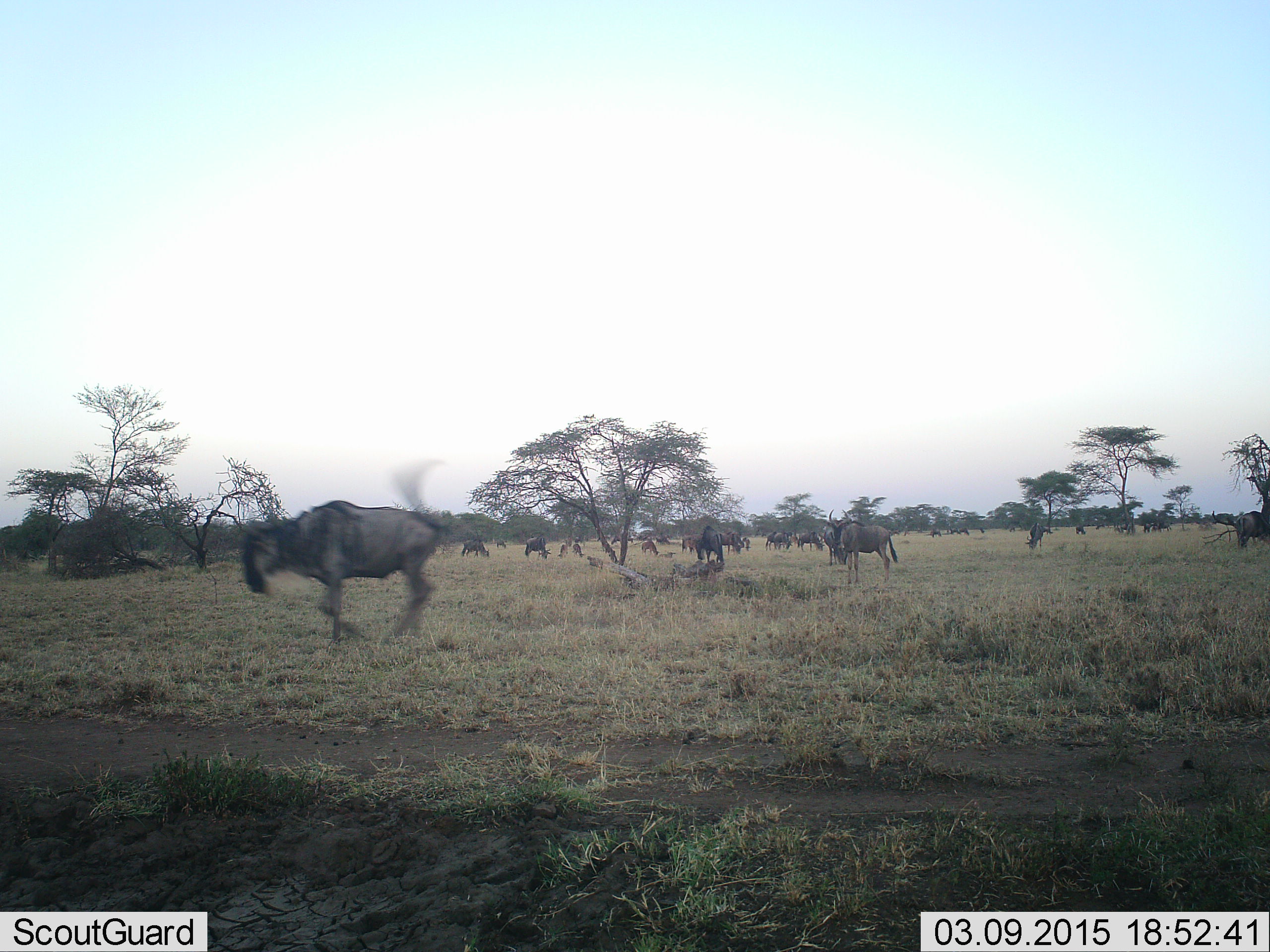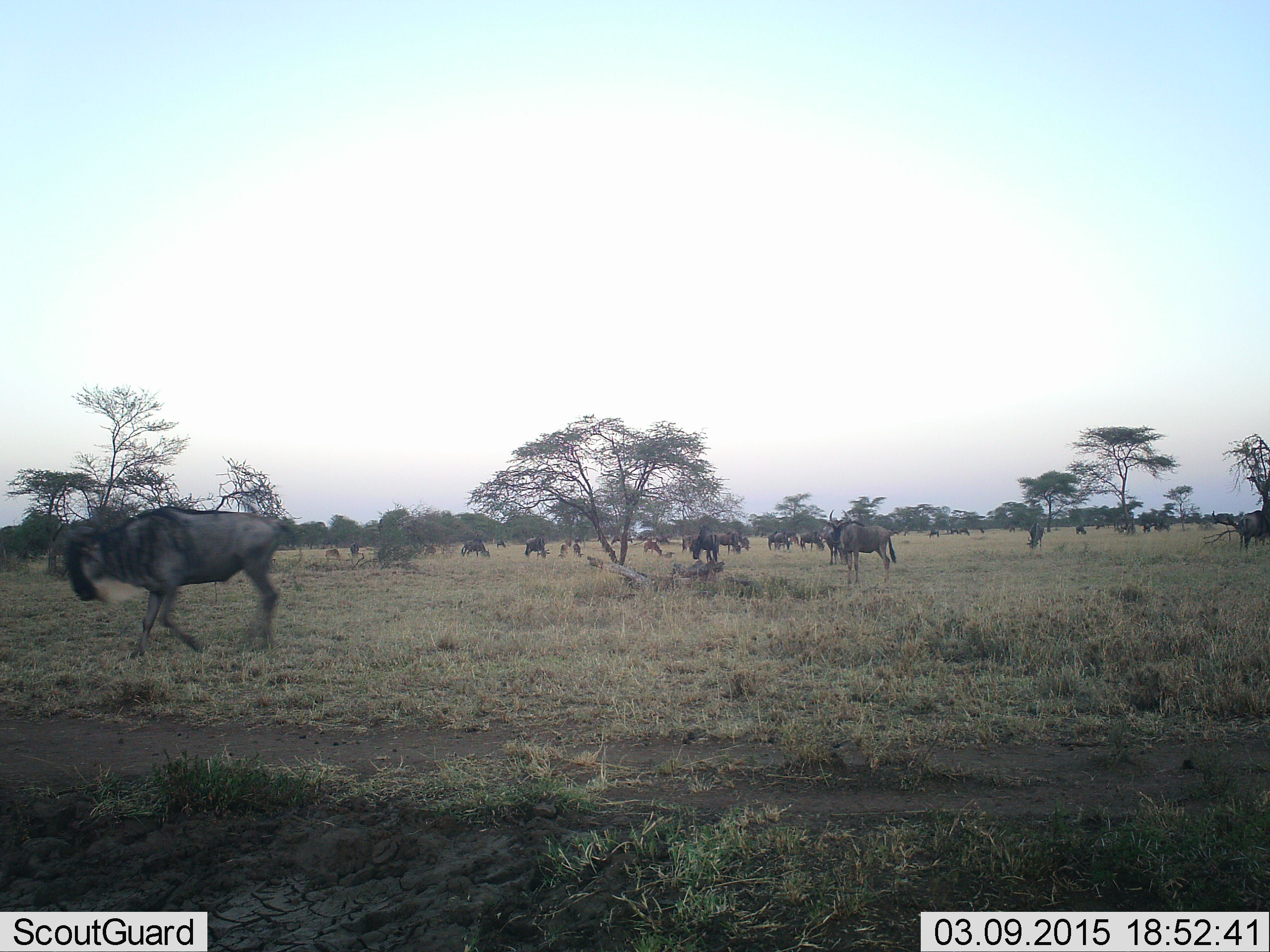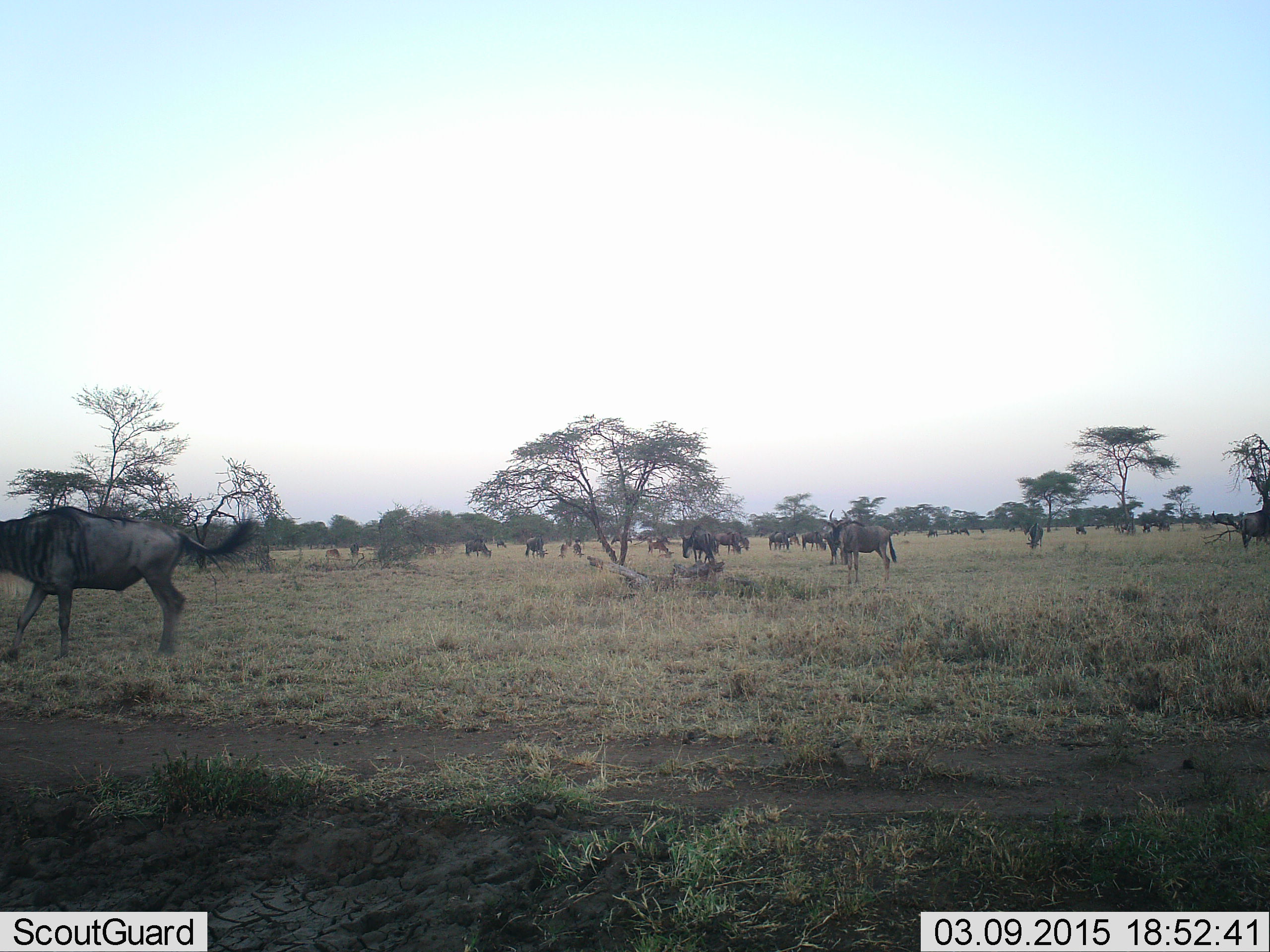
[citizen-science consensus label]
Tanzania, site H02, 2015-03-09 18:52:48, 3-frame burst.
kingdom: Animalia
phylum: Chordata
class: Mammalia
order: Artiodactyla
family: Bovidae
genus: Connochaetes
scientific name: Connochaetes taurinus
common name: blue wildebeest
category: wildebeest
Wildebeest (blue wildebeest) (Connochaetes taurinus), count 11-50. Behavior (volunteer vote fractions): standing 80%, resting 10%, moving 80%, interacting 10%. Young present (vote fraction): 10%. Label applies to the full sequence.